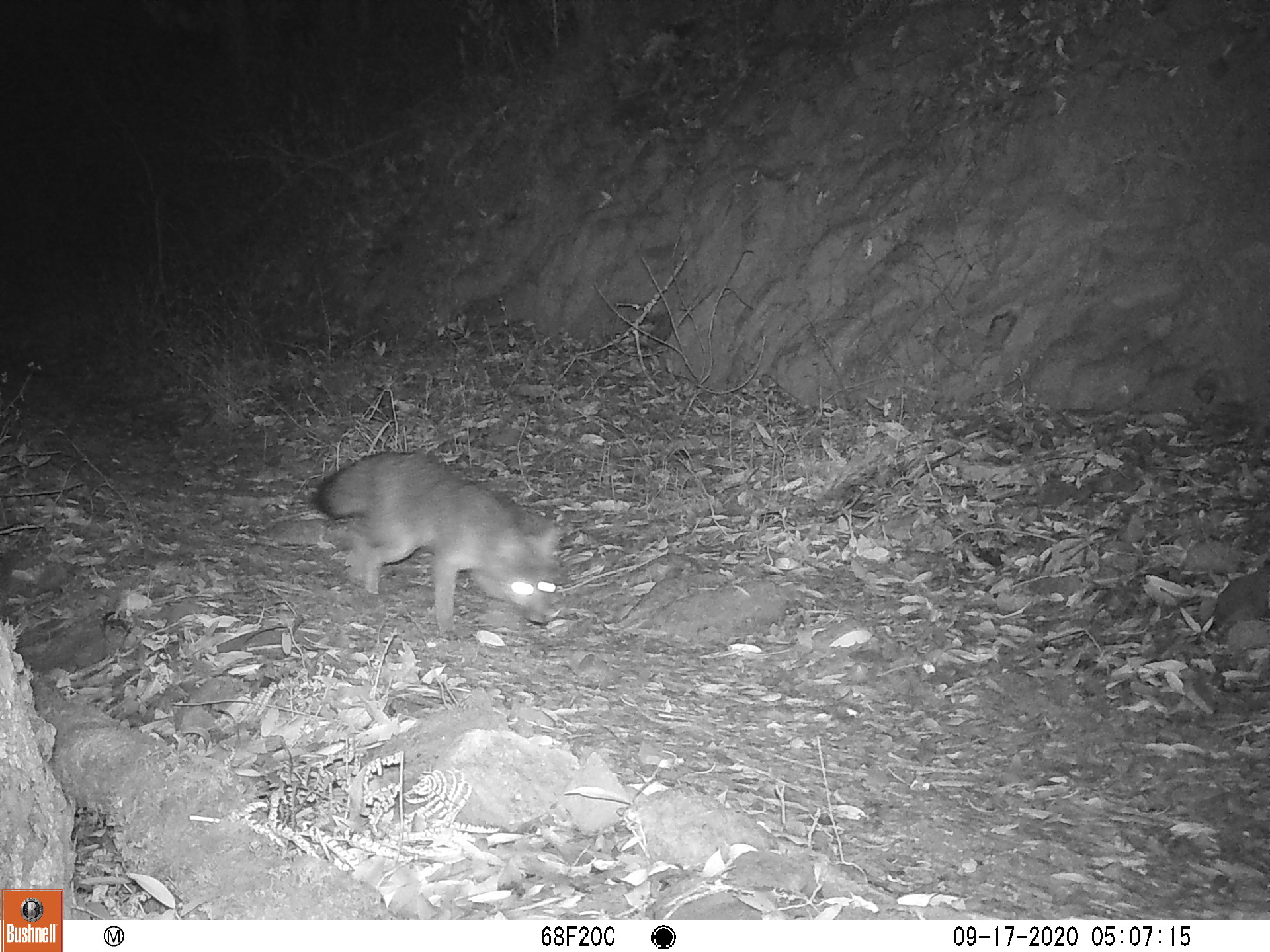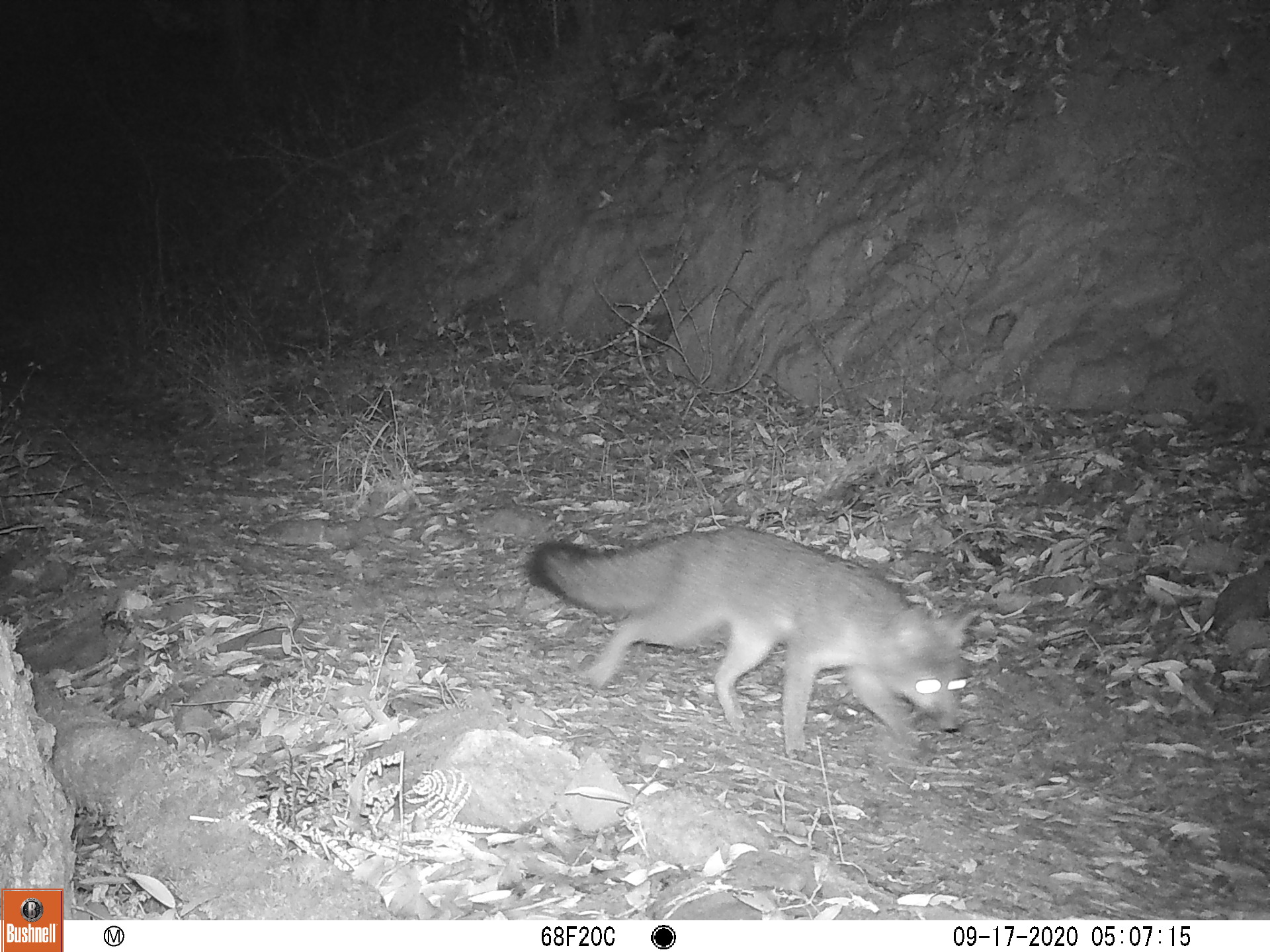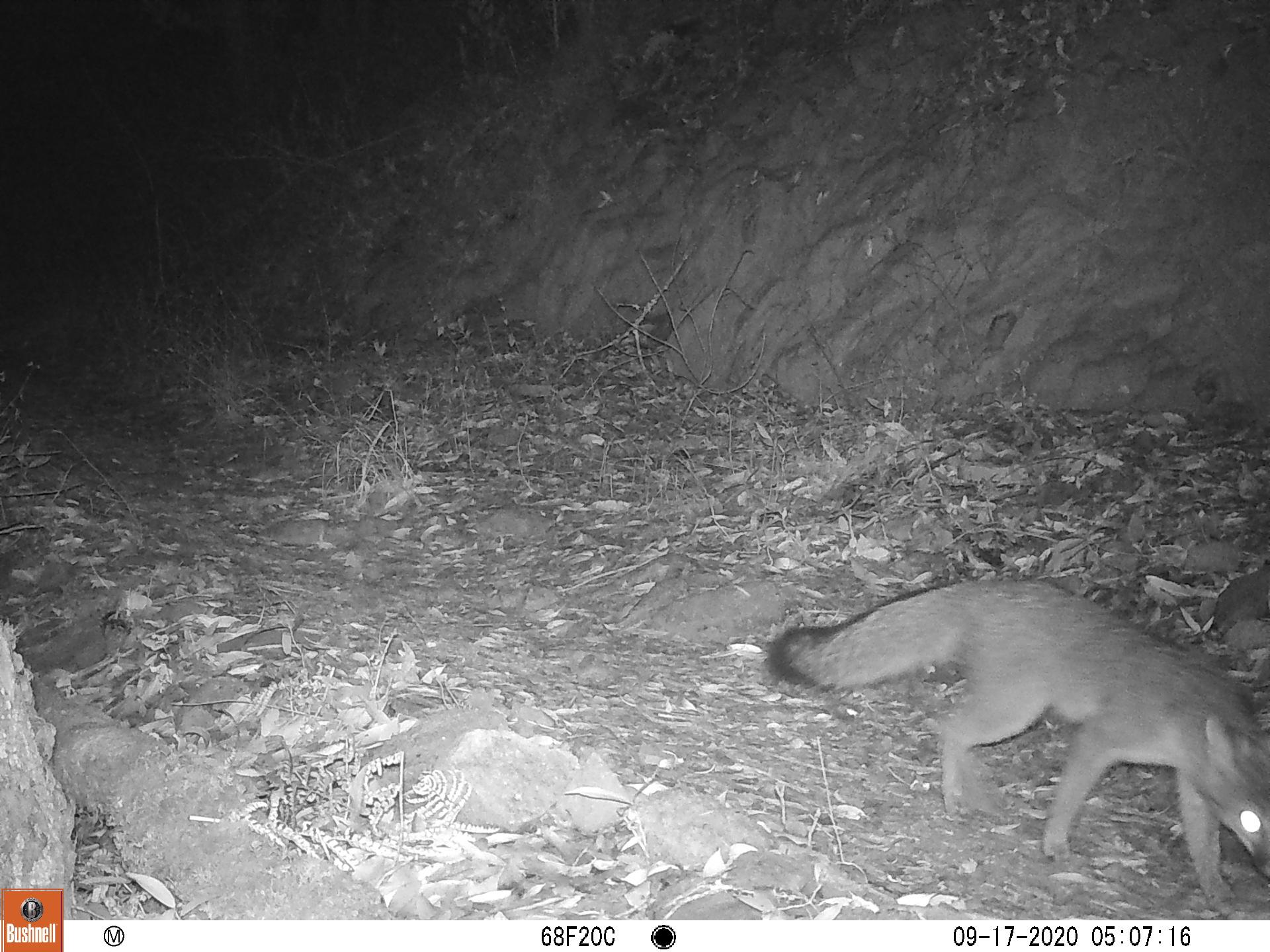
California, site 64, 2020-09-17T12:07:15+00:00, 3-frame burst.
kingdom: Animalia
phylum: Chordata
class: Mammalia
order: Carnivora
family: Canidae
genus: Urocyon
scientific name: Urocyon cinereoargenteus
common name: gray fox